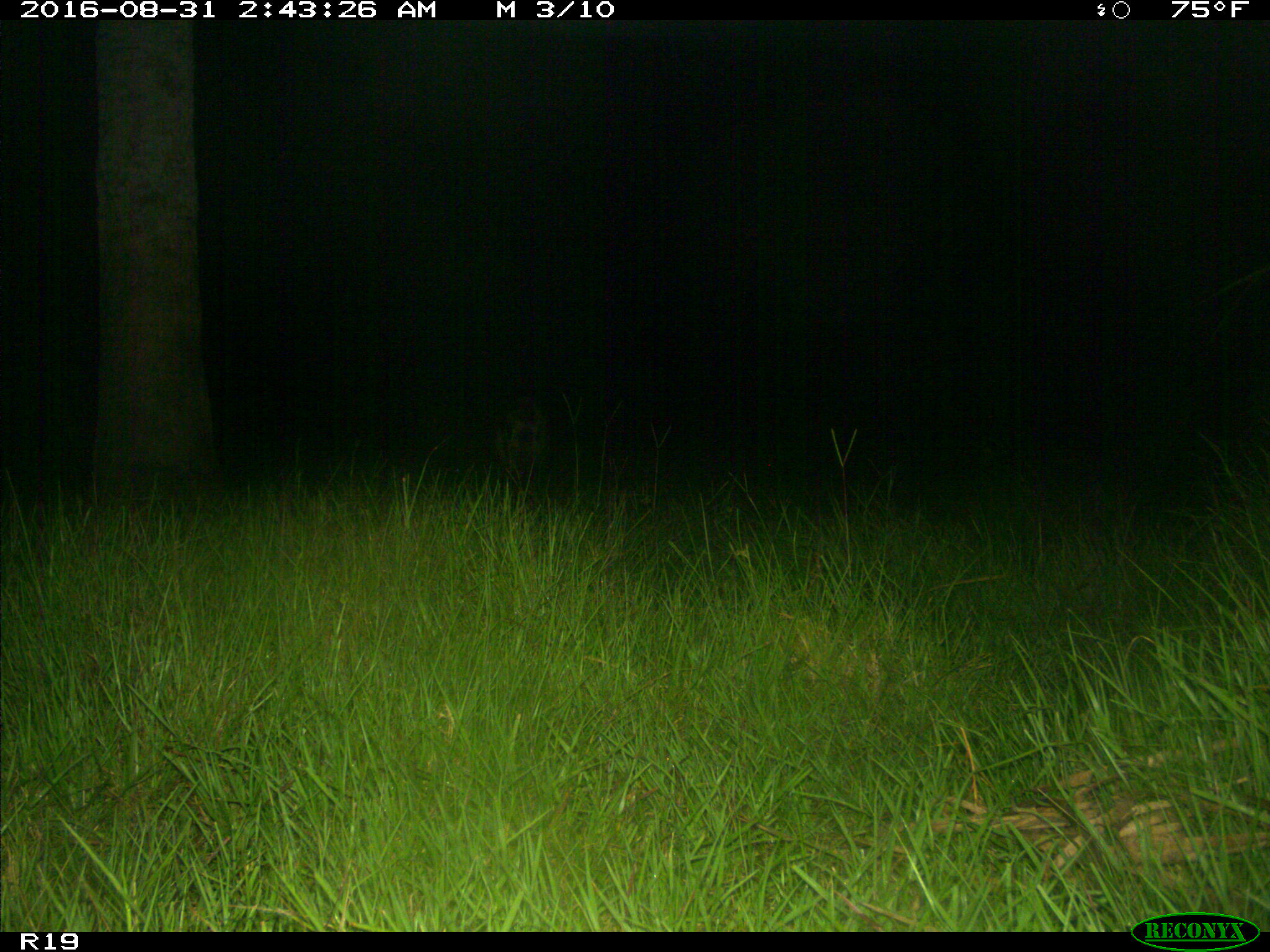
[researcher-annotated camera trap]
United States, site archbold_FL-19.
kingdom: Animalia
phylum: Chordata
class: Mammalia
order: Artiodactyla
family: Suidae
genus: Sus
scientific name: Sus scrofa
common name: wild boar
Sus scrofa (wild boar).